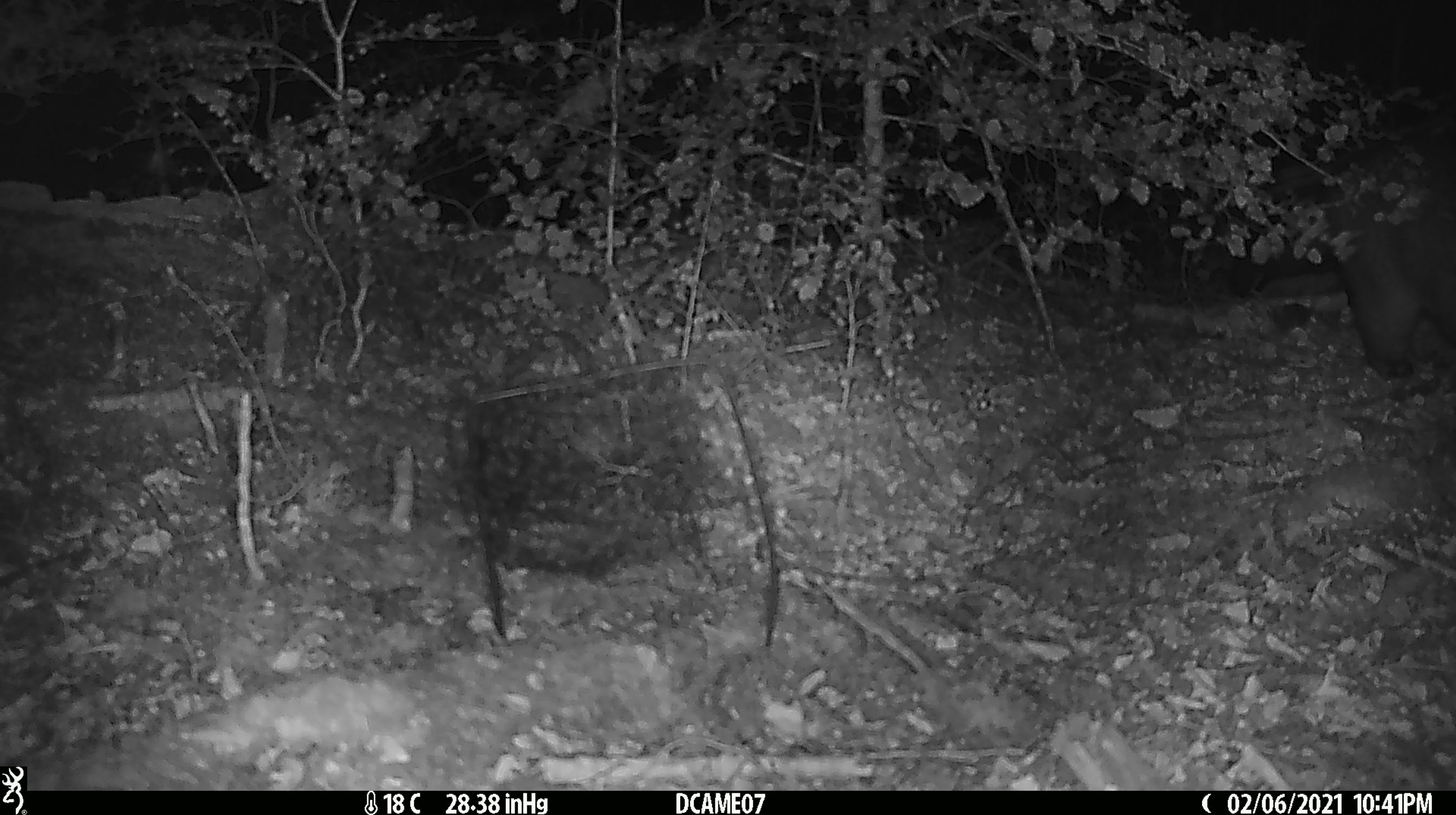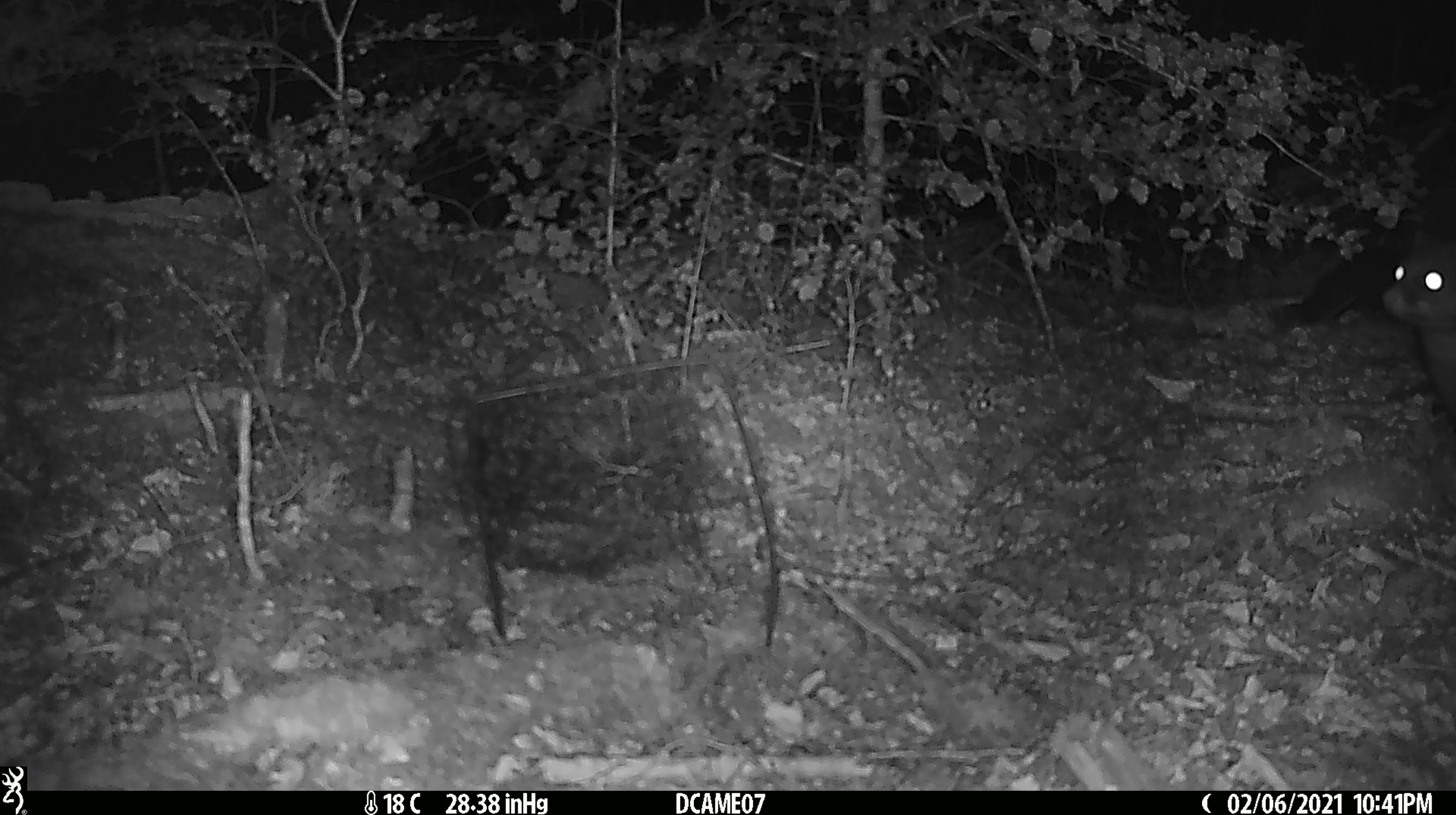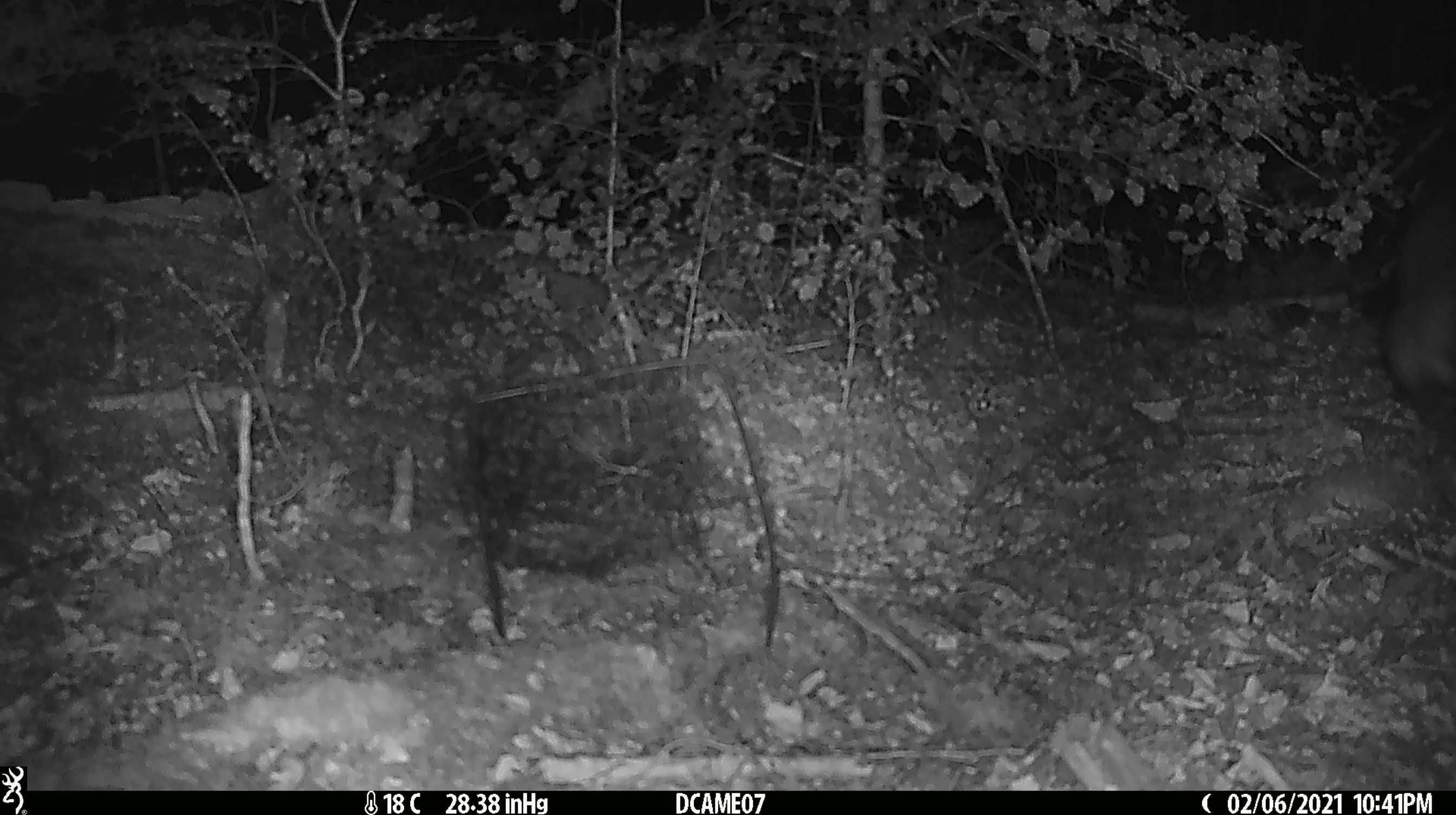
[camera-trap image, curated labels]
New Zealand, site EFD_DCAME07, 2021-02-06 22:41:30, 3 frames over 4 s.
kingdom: Animalia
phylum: Chordata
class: Mammalia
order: Diprotodontia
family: Phalangeridae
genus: Trichosurus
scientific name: Trichosurus vulpecula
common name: common brushtail possum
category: possum